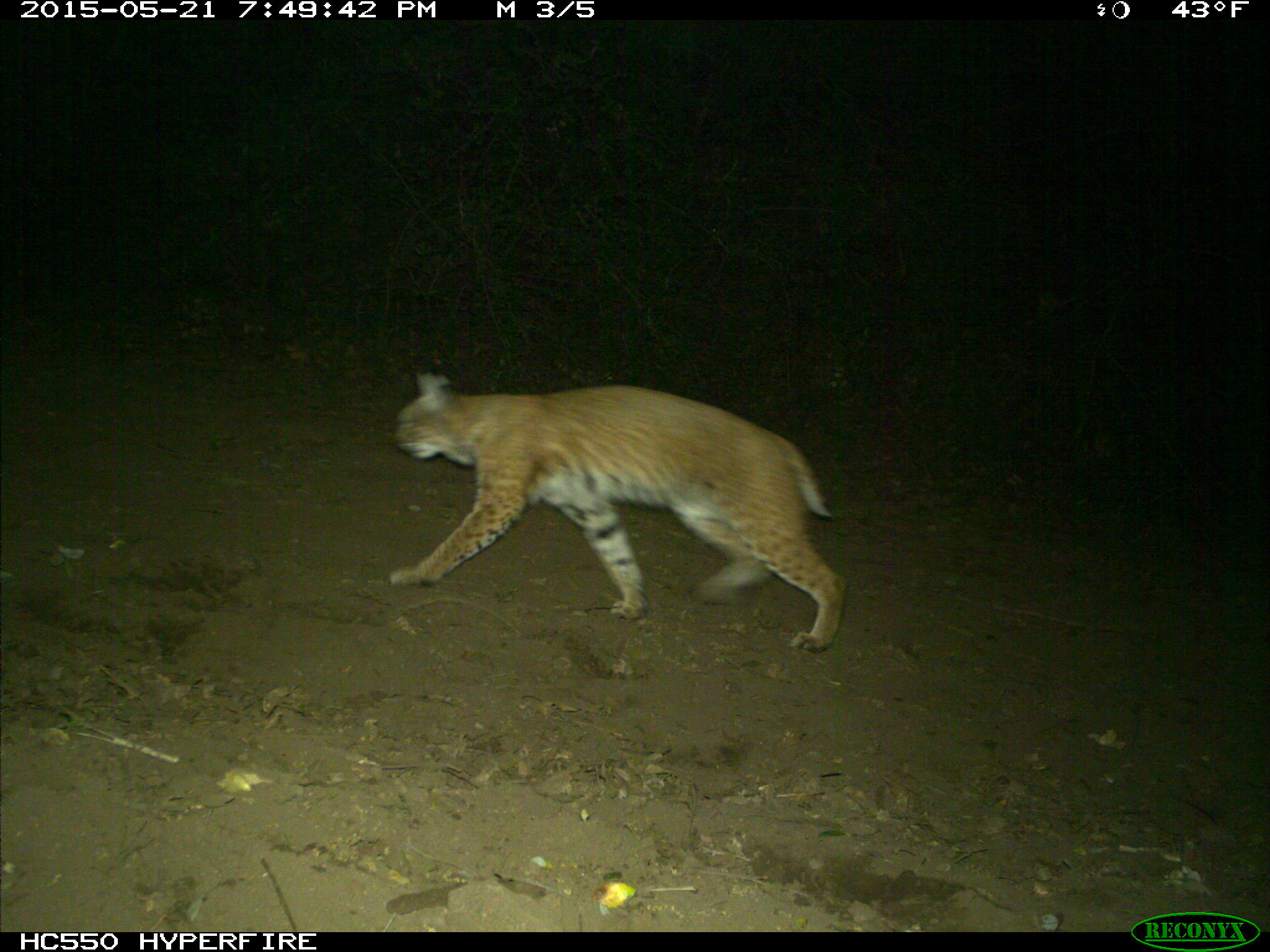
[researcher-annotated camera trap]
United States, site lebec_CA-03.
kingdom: Animalia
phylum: Chordata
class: Mammalia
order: Carnivora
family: Felidae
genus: Lynx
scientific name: Lynx rufus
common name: bobcat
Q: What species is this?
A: Lynx rufus (bobcat).